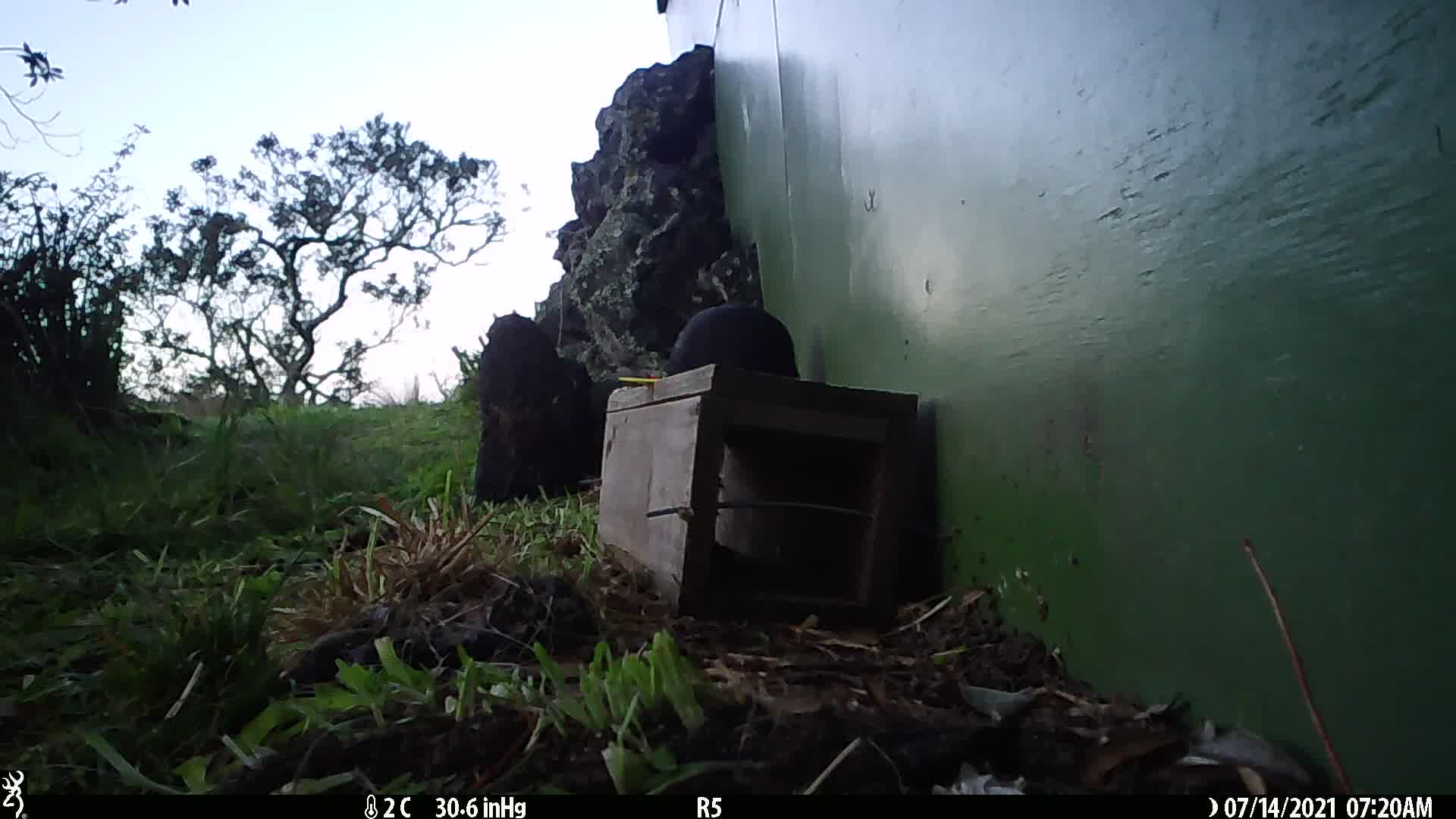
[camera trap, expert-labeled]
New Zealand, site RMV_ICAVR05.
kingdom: Animalia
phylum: Chordata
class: Aves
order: Gruiformes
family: Rallidae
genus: Porphyrio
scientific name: Porphyrio melanotus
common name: australasian swamphen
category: pukeko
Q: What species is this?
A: Pukeko (australasian swamphen) (Porphyrio melanotus).